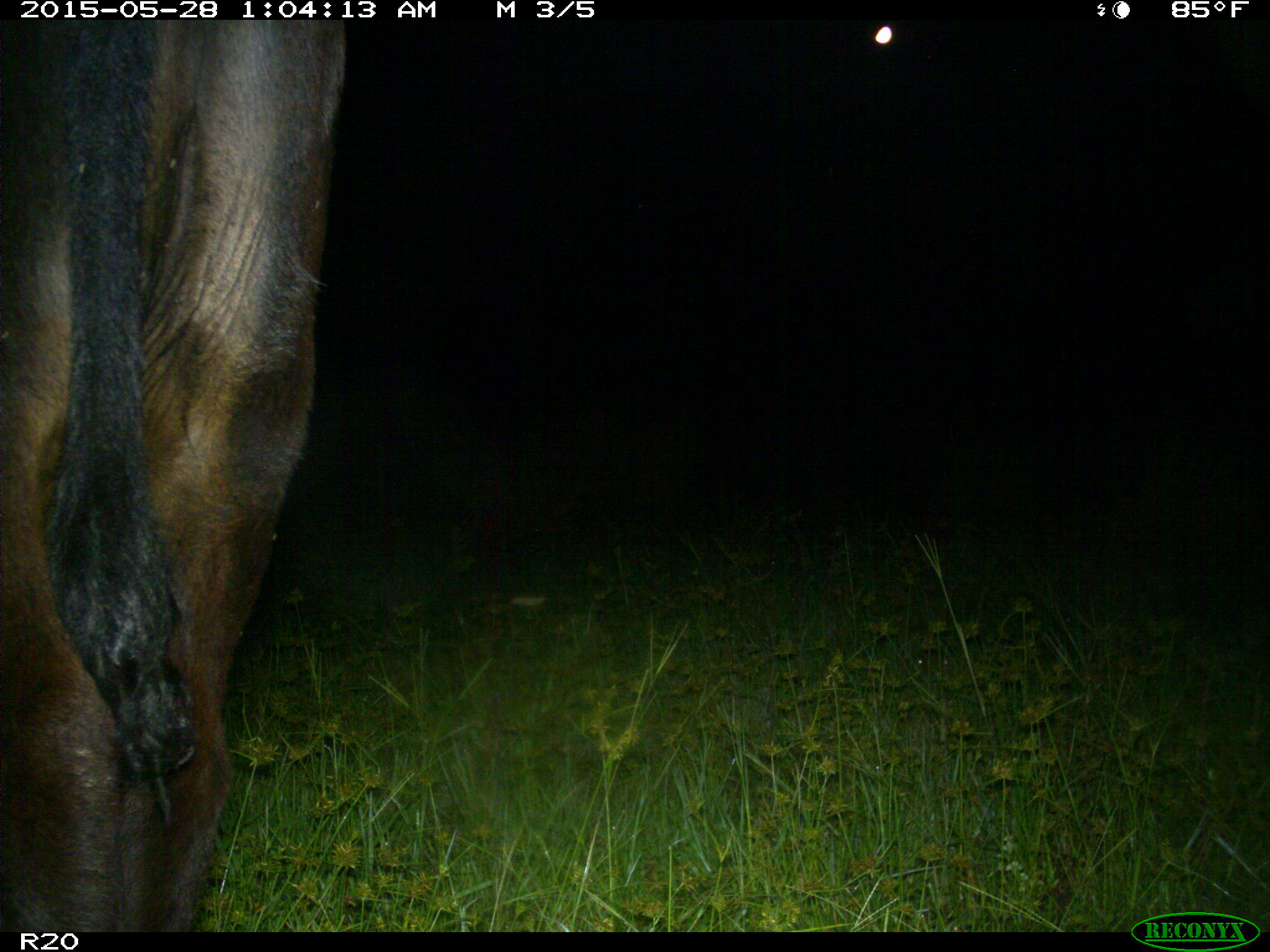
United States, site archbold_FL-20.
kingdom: Animalia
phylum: Chordata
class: Mammalia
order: Artiodactyla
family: Bovidae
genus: Bos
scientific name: Bos taurus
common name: domestic cow